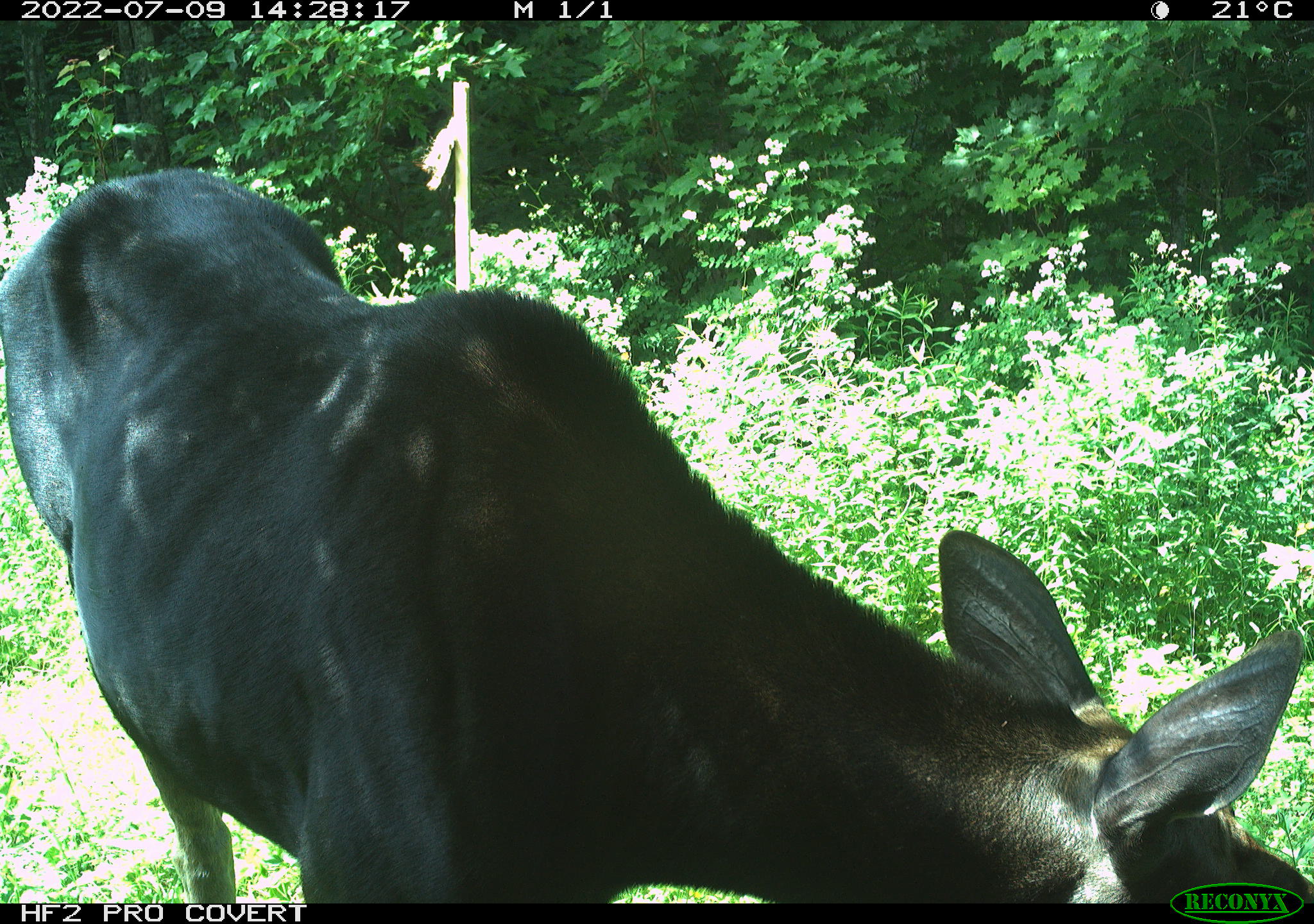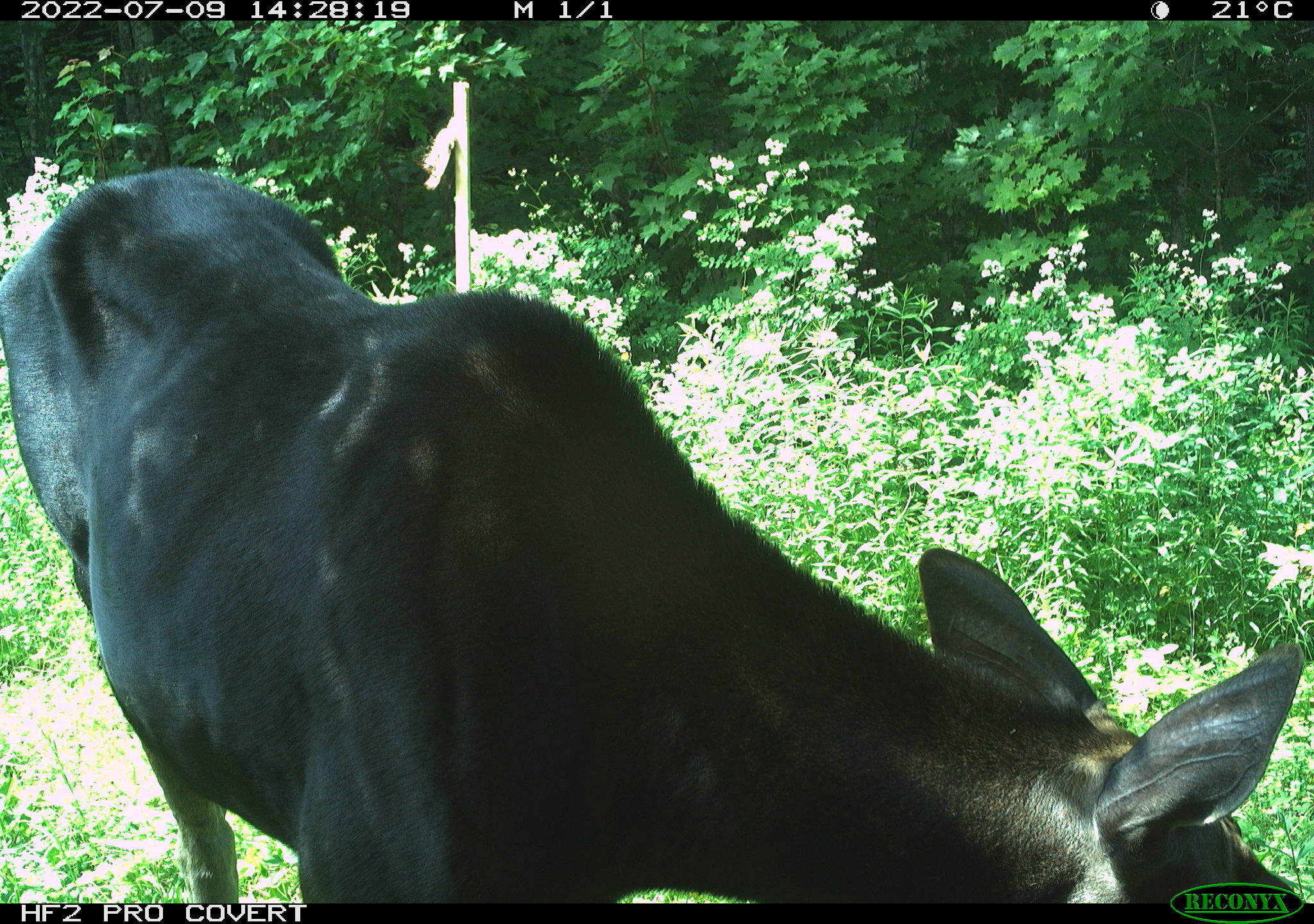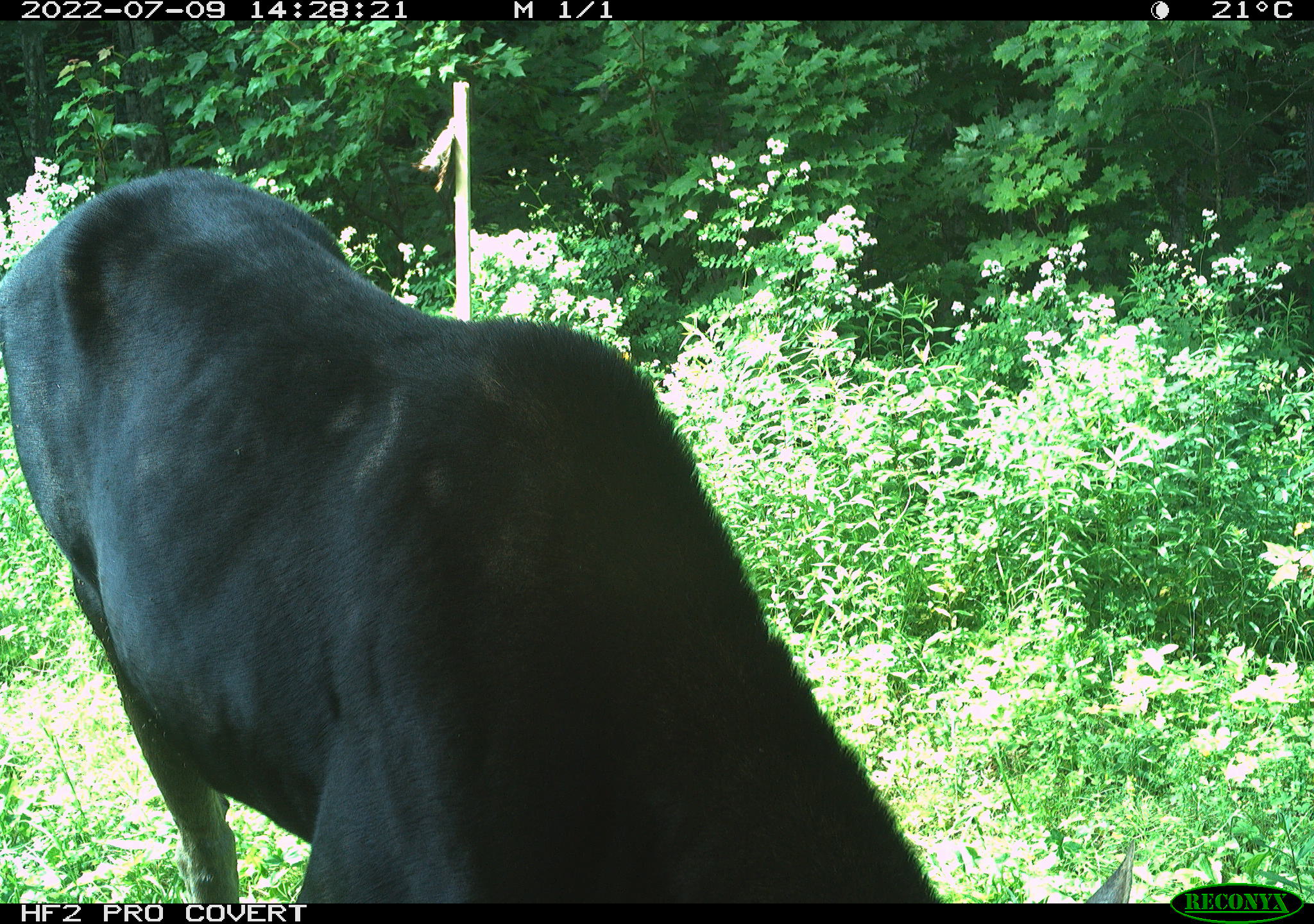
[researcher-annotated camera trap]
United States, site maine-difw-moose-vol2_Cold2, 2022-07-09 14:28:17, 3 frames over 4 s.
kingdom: Animalia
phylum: Chordata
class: Mammalia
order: Artiodactyla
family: Cervidae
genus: Alces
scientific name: Alces alces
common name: moose